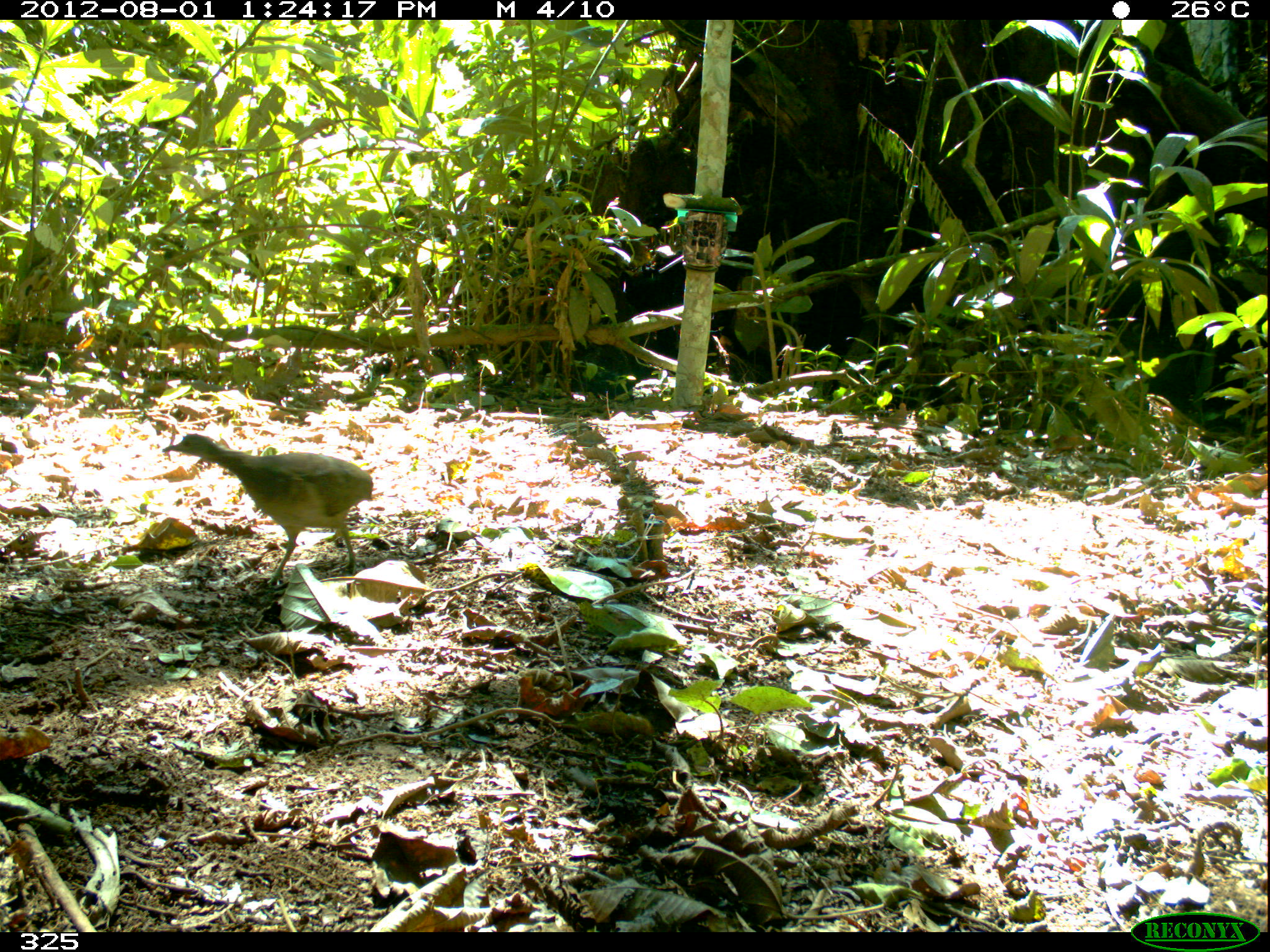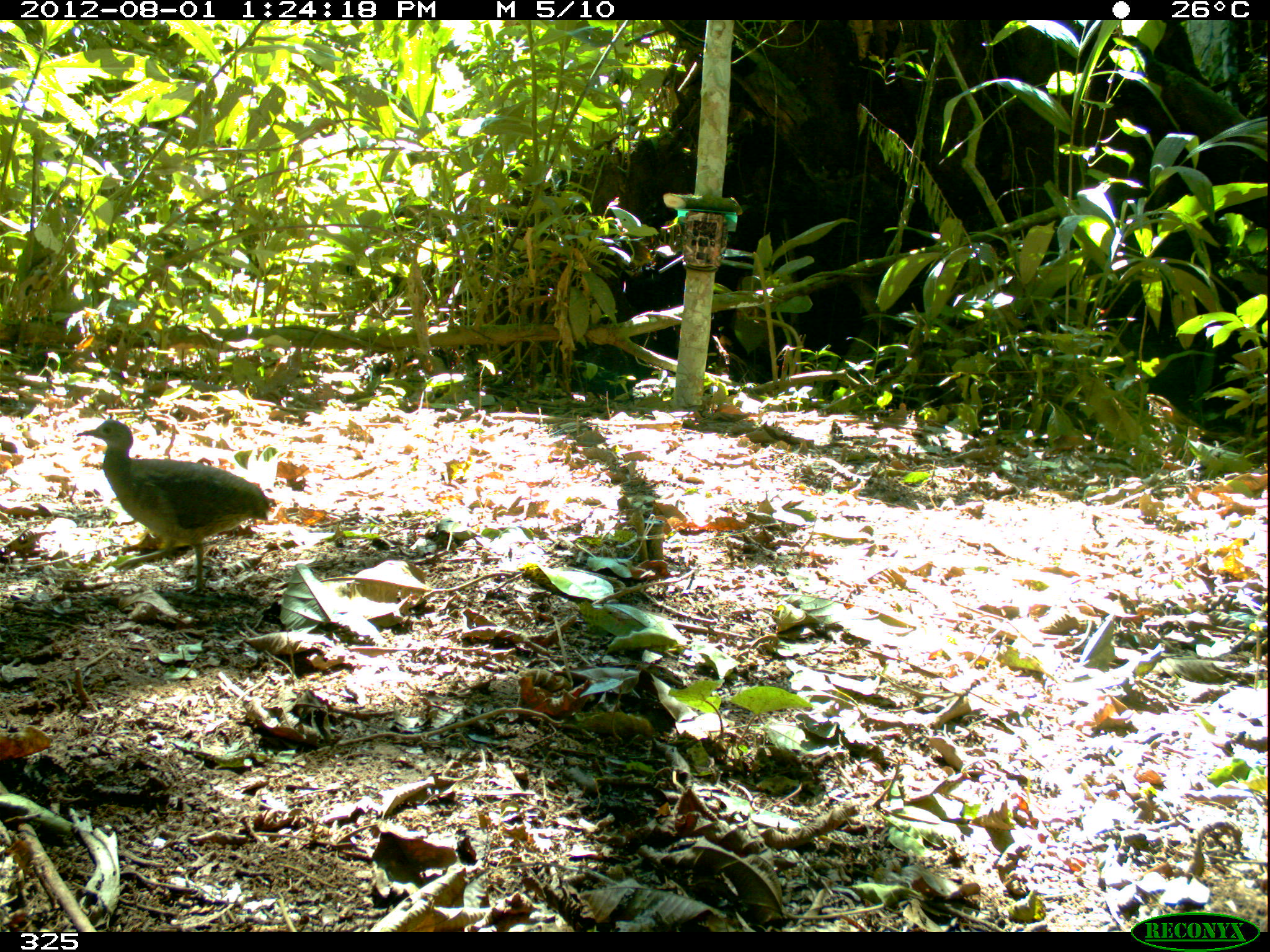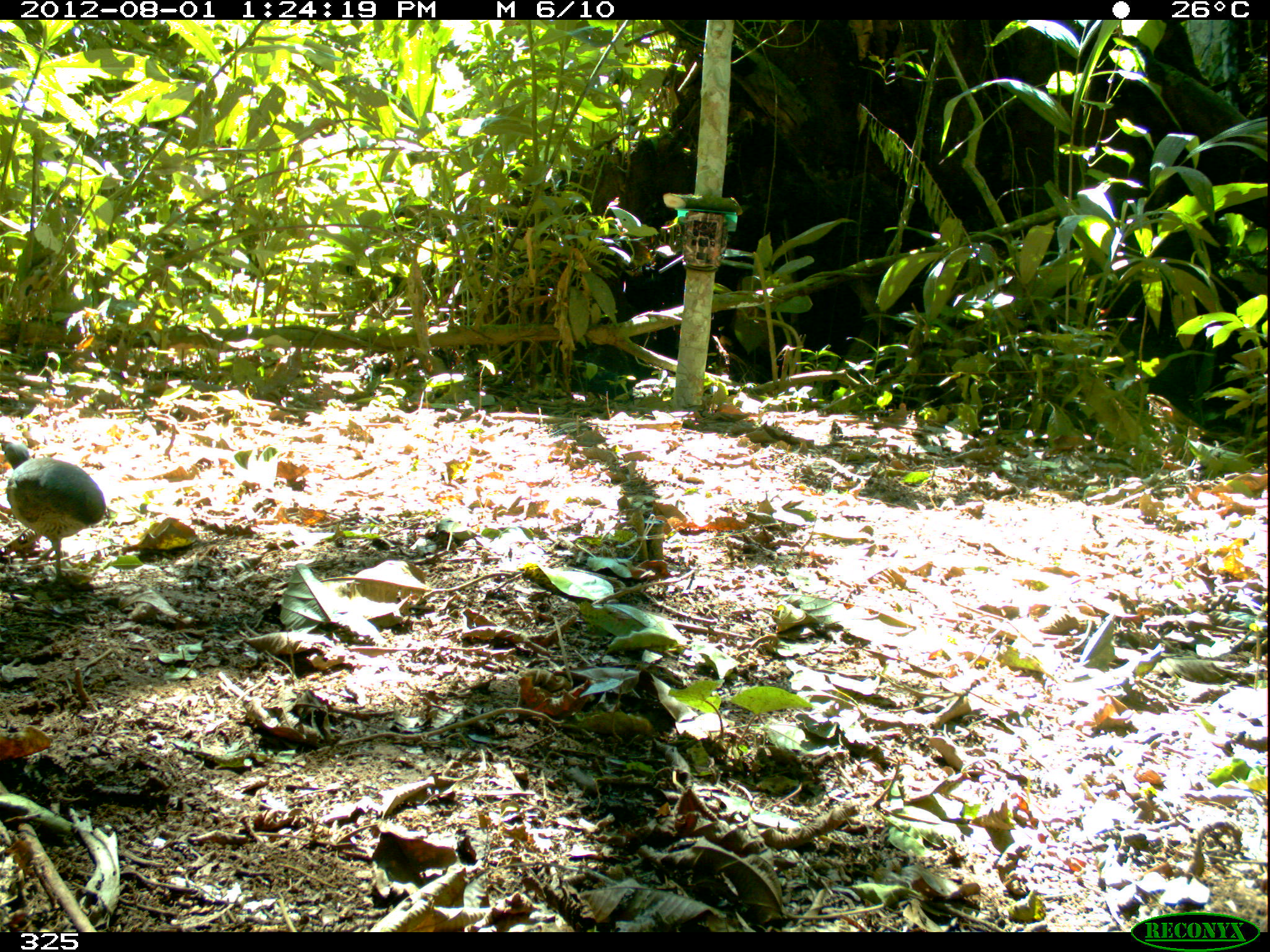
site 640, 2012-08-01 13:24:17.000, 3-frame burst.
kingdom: Animalia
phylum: Chordata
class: Aves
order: Galliformes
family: Phasianidae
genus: Alectoris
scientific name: Alectoris rufa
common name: red-legged partridge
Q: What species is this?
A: Alectoris rufa (red-legged partridge).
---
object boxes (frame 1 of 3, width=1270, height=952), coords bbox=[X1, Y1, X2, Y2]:
alectoris rufa: bbox=[160, 432, 373, 586]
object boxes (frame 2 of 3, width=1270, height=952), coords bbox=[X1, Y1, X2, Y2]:
alectoris rufa: bbox=[74, 417, 269, 595]